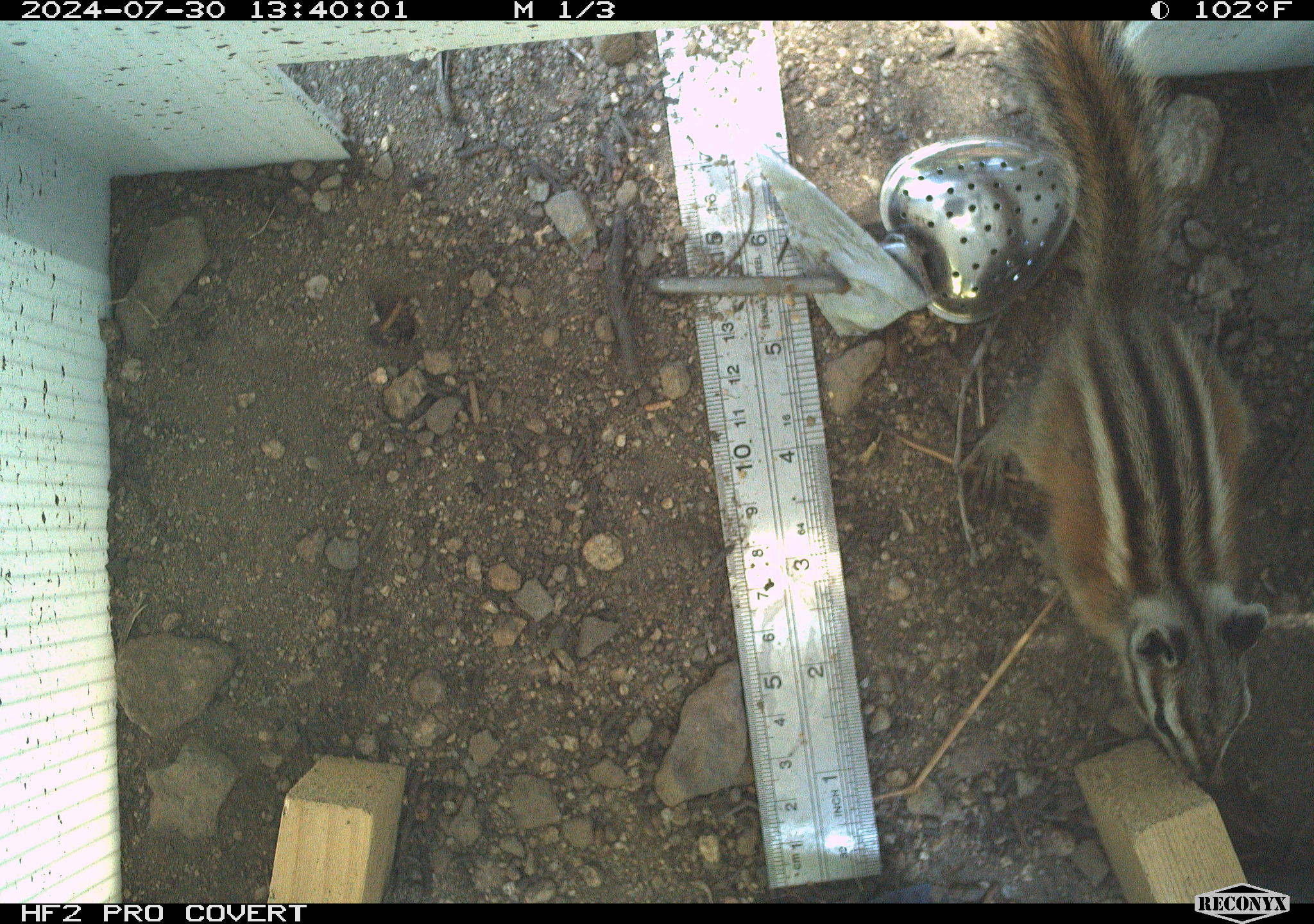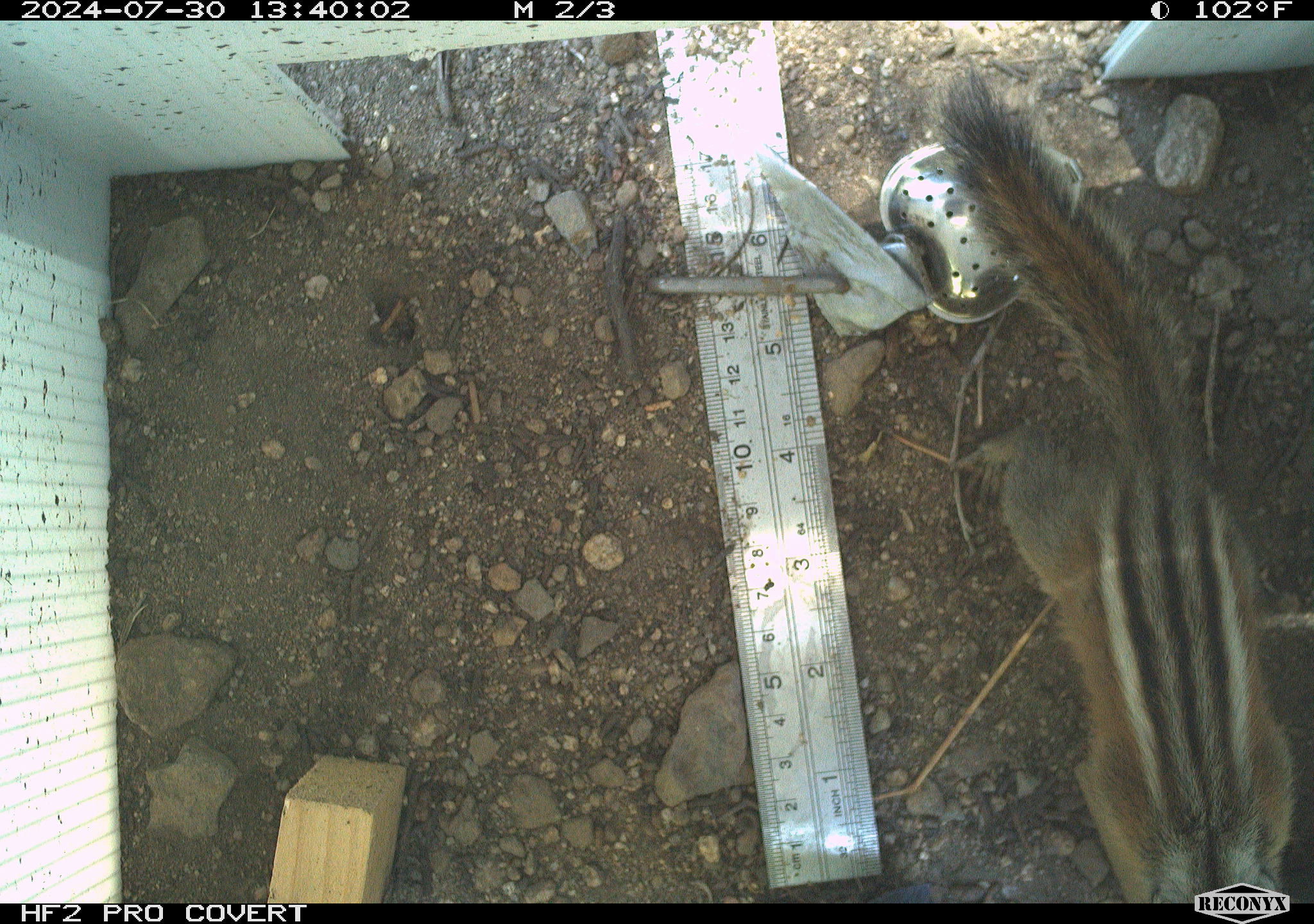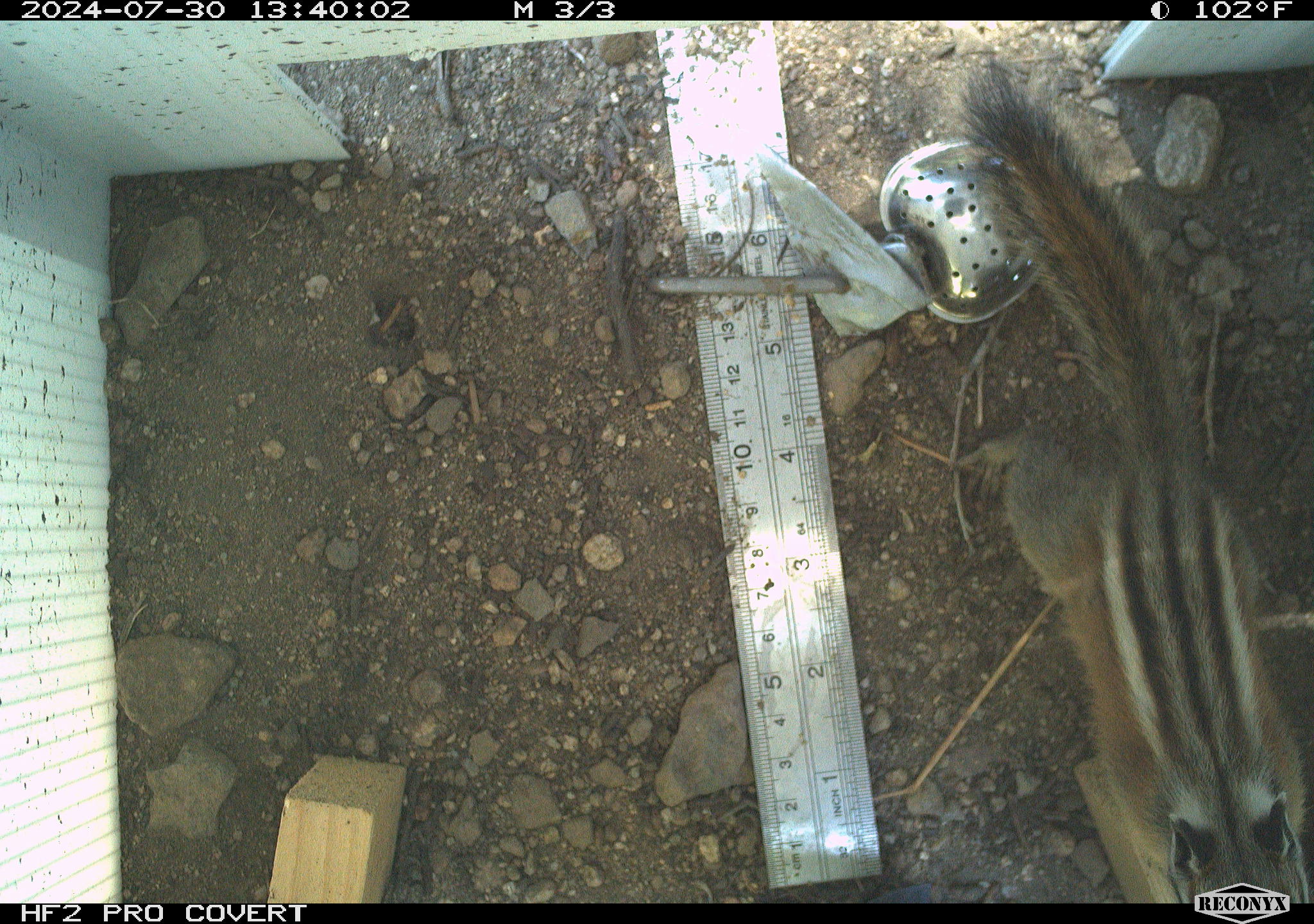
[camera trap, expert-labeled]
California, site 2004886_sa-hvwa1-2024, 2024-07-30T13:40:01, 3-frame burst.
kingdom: Animalia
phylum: Chordata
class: Mammalia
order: Rodentia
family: Sciuridae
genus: Neotamias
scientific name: Neotamias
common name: western chipmunks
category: neotamias species